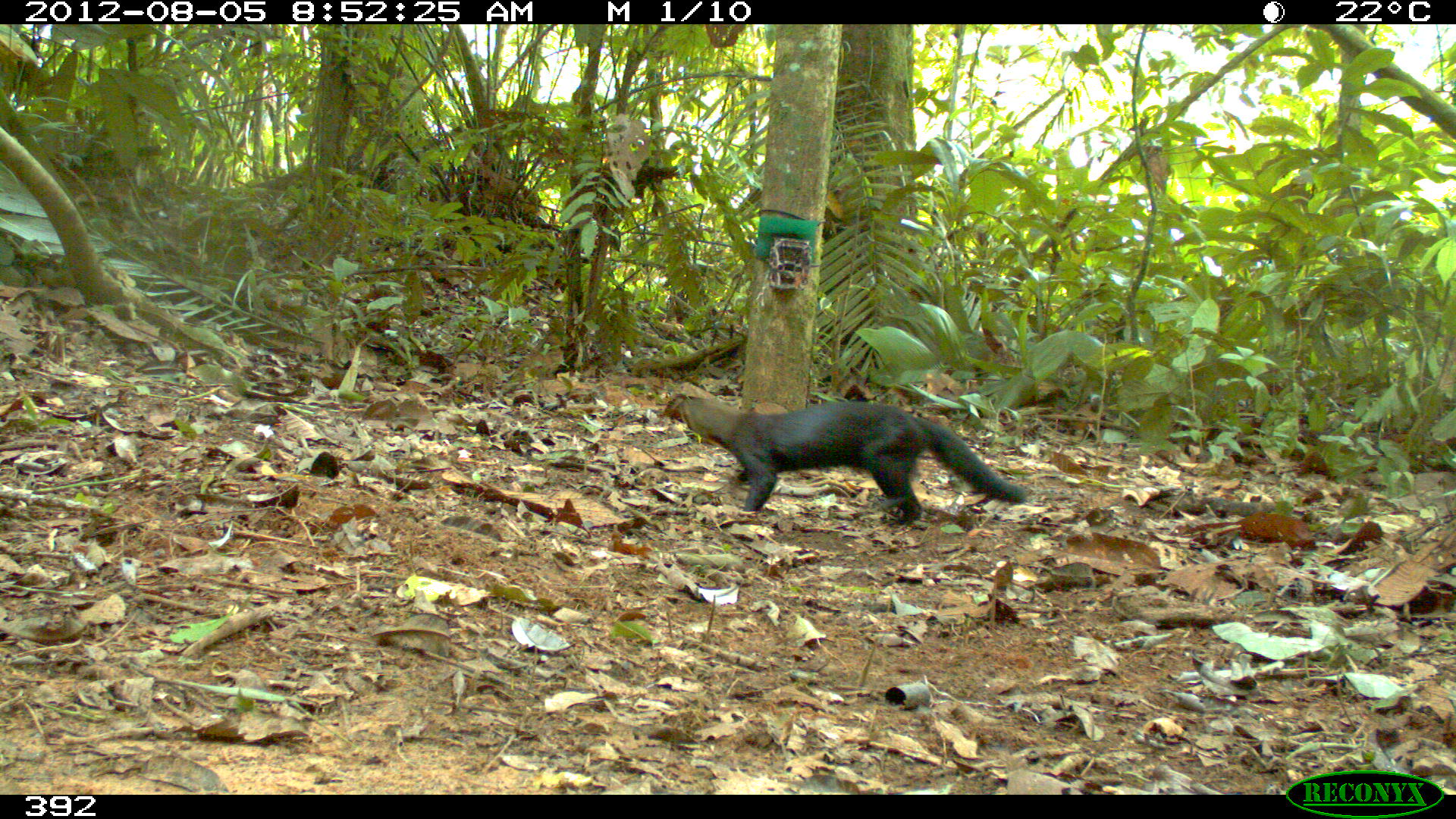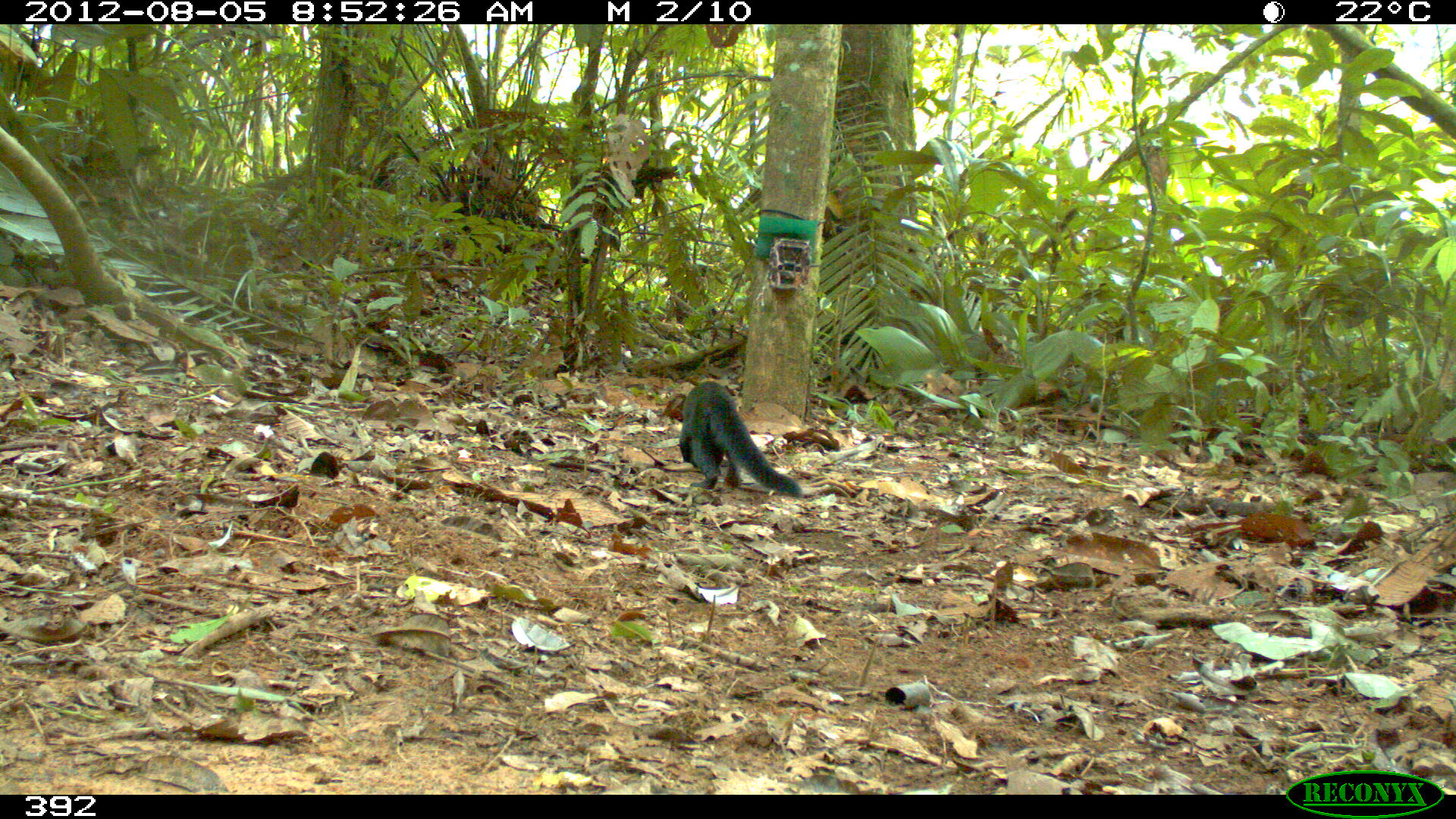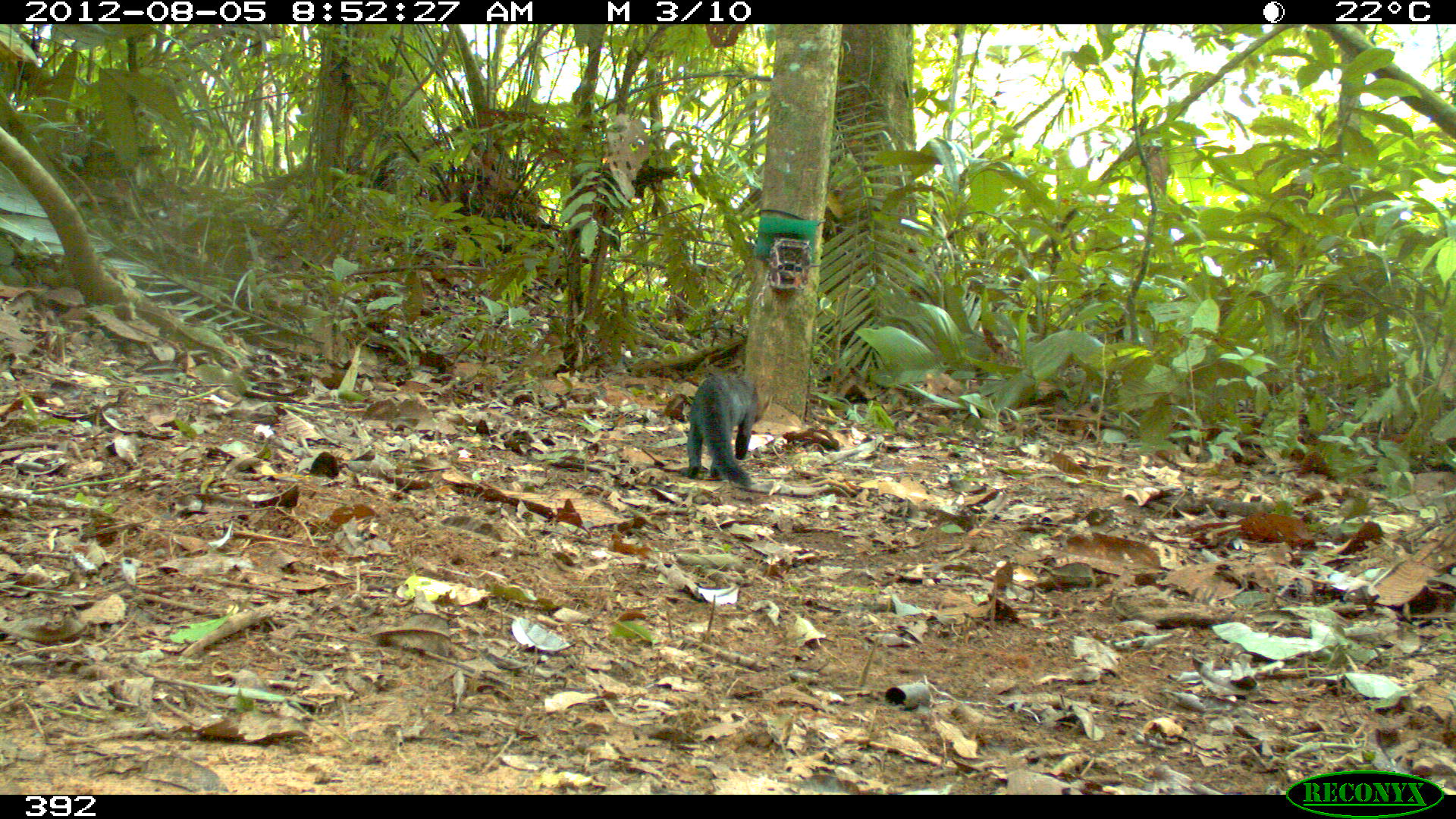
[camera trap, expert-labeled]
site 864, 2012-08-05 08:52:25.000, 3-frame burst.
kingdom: Animalia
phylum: Chordata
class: Mammalia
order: Carnivora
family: Mustelidae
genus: Eira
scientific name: Eira barbara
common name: tayra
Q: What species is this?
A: Eira barbara (tayra).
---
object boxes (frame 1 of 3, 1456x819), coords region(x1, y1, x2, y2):
eira barbara: region(659, 394, 1025, 528)